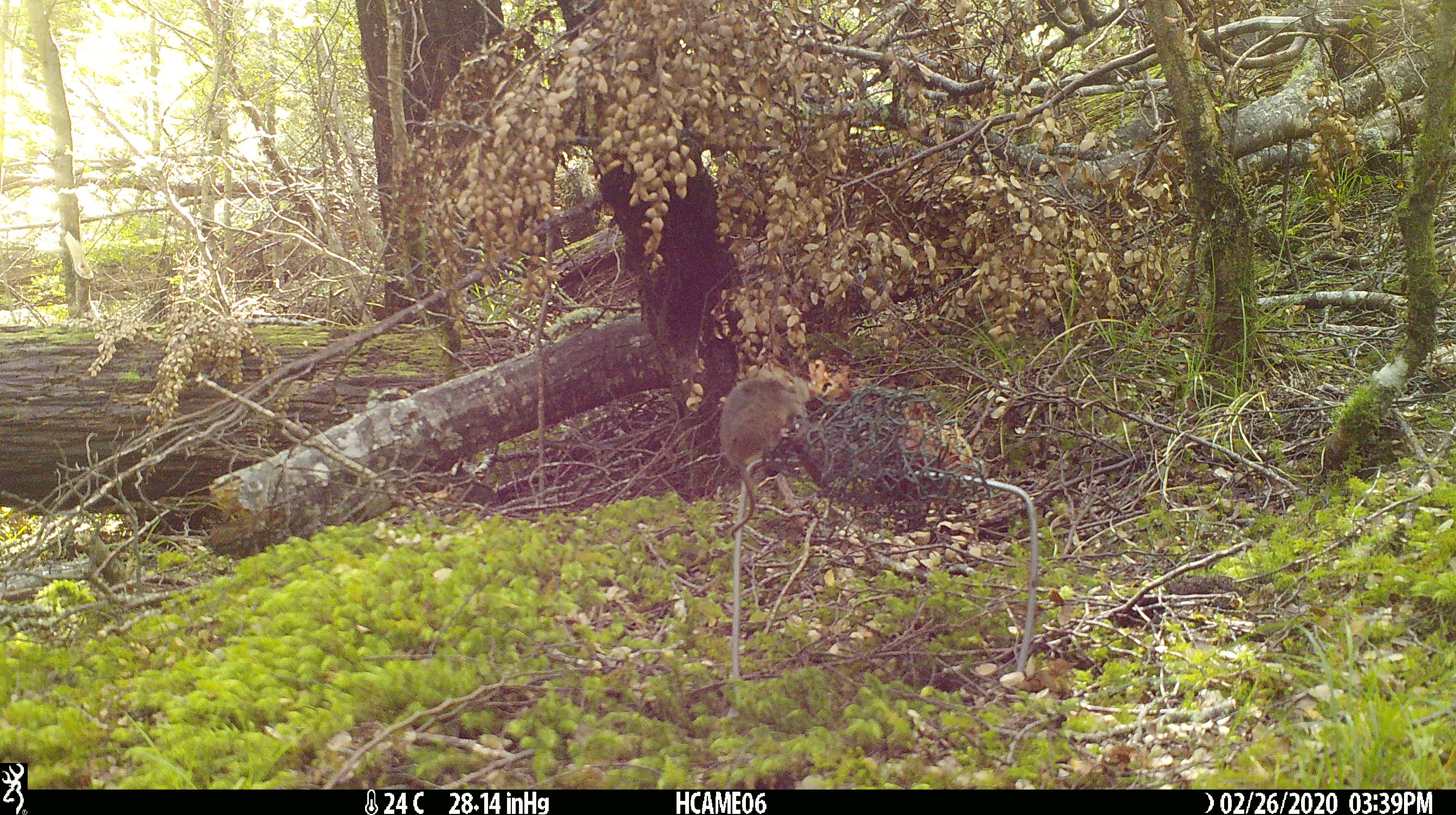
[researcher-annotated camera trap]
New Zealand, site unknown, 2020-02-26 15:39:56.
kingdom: Animalia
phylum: Chordata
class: Mammalia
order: Rodentia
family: Muridae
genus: Mus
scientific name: Mus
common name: mouse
Mouse (Mus).